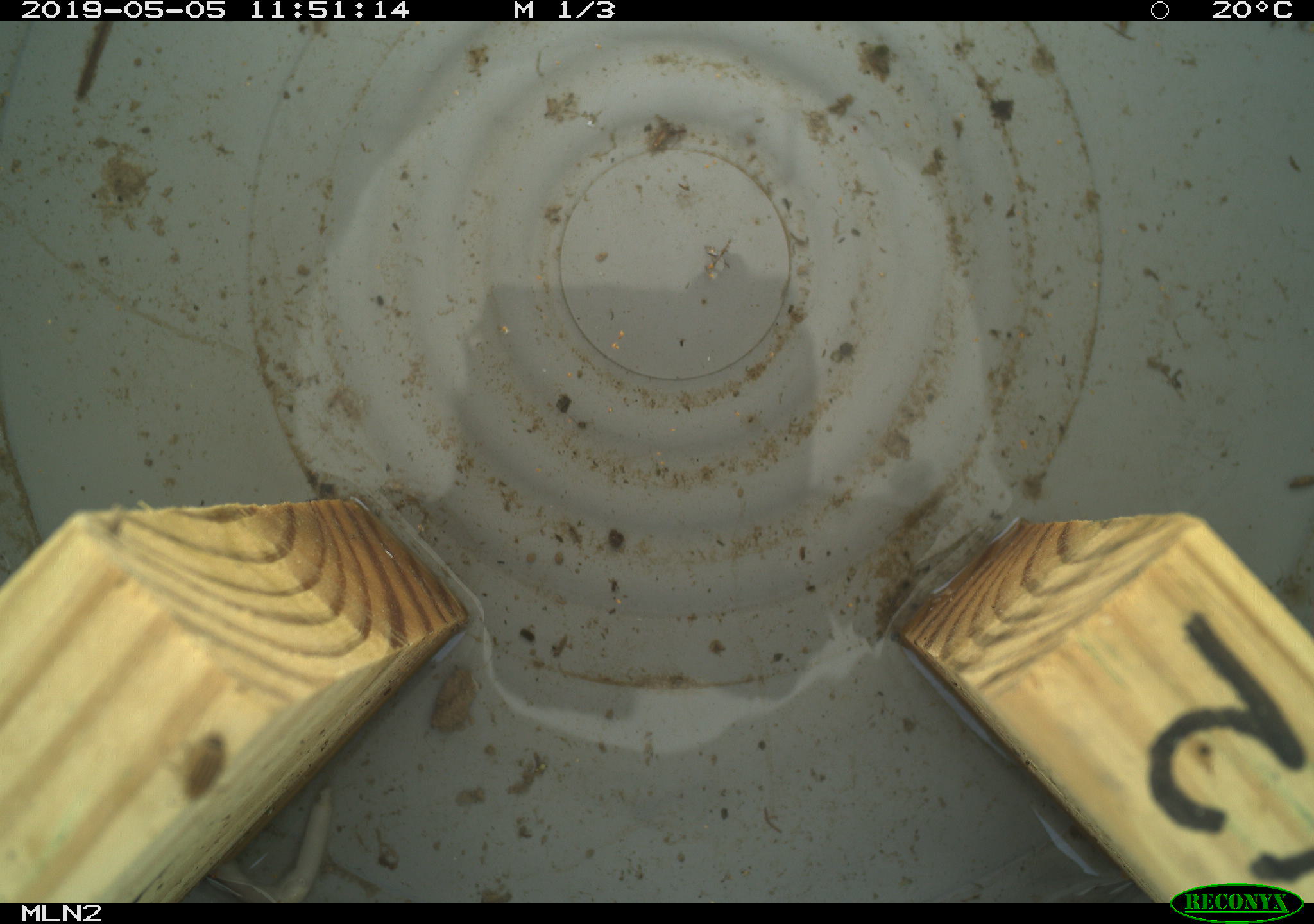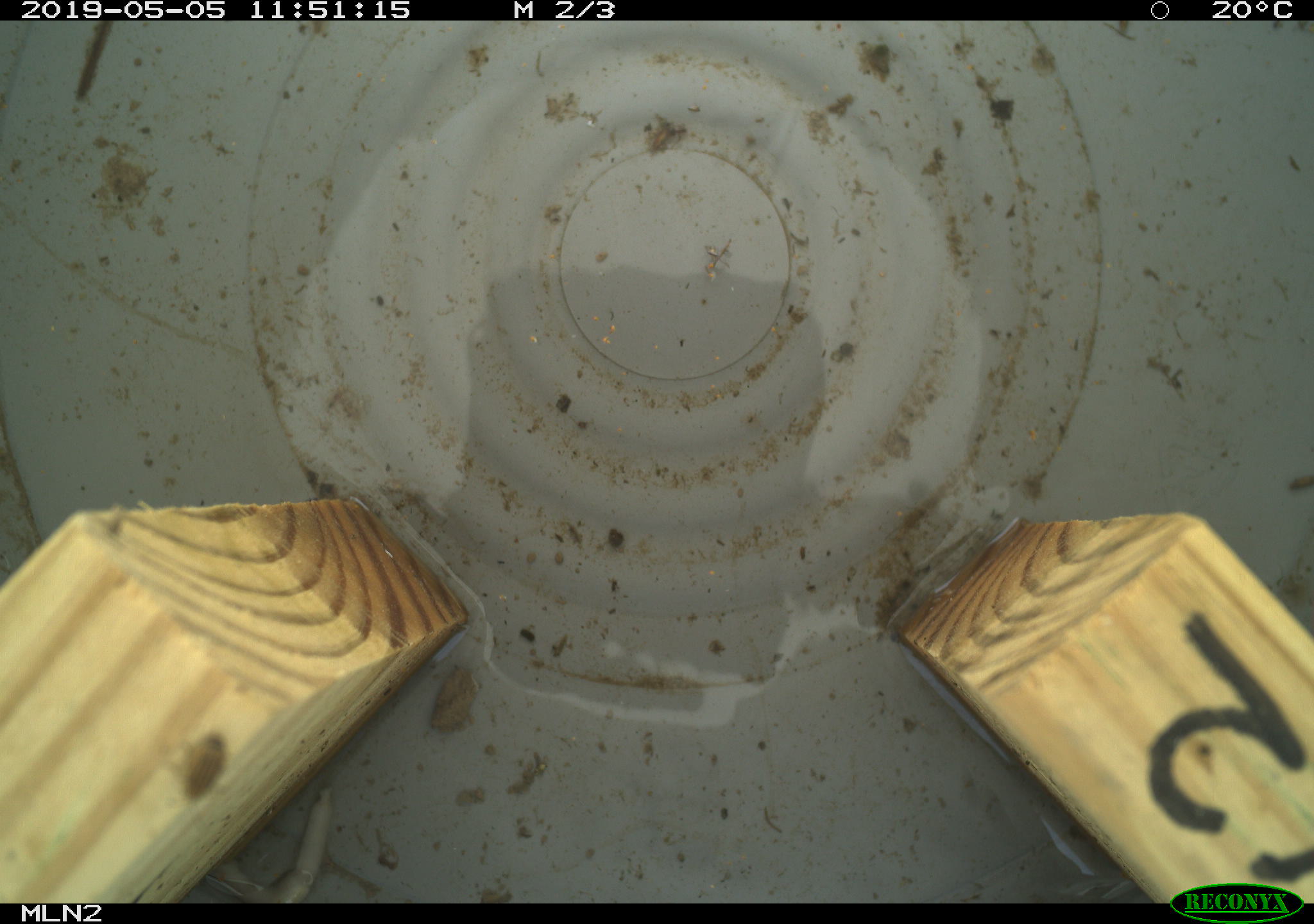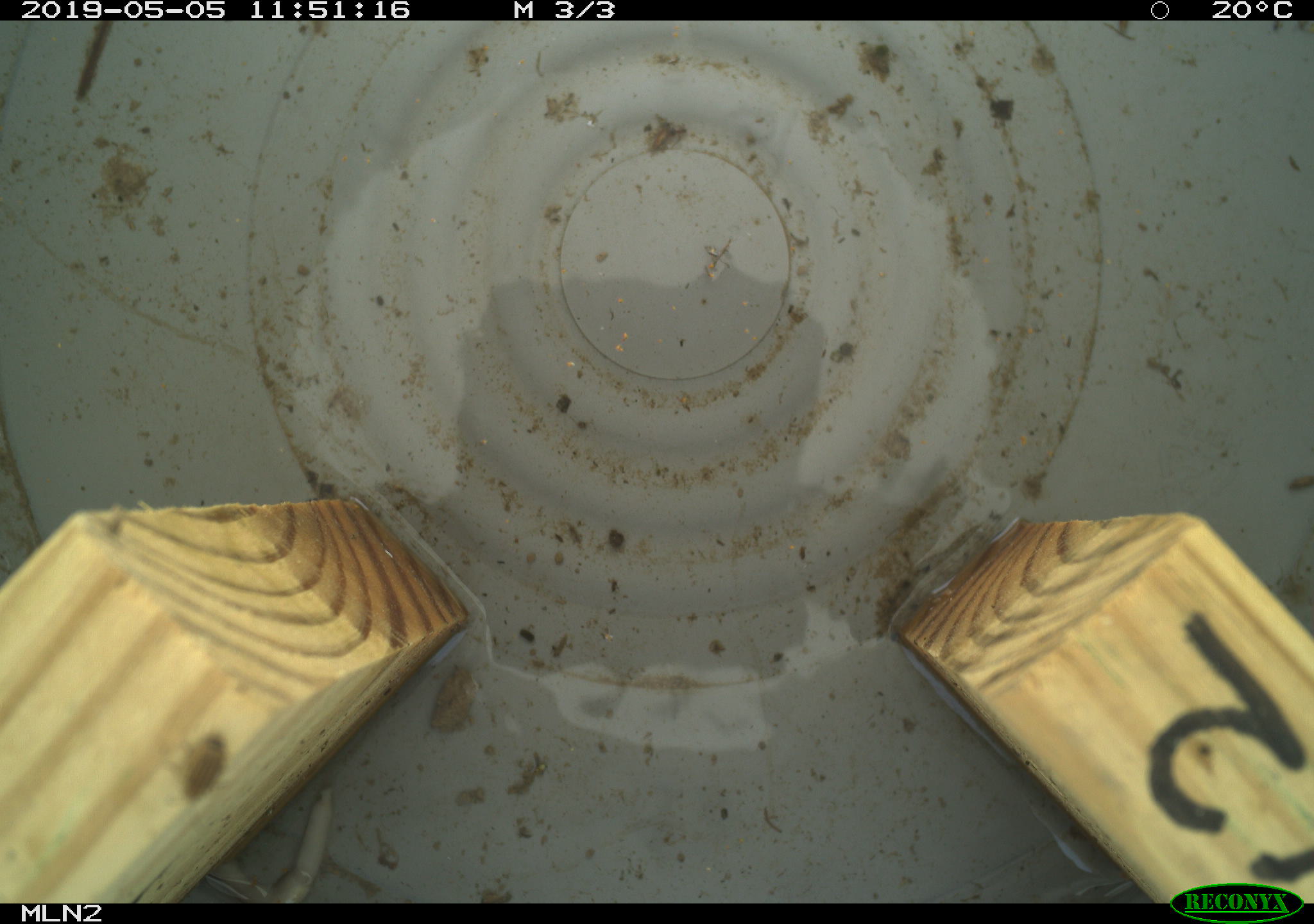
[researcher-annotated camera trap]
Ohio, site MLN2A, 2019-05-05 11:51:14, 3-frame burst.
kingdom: Animalia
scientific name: Animalia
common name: animal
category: invertebrate